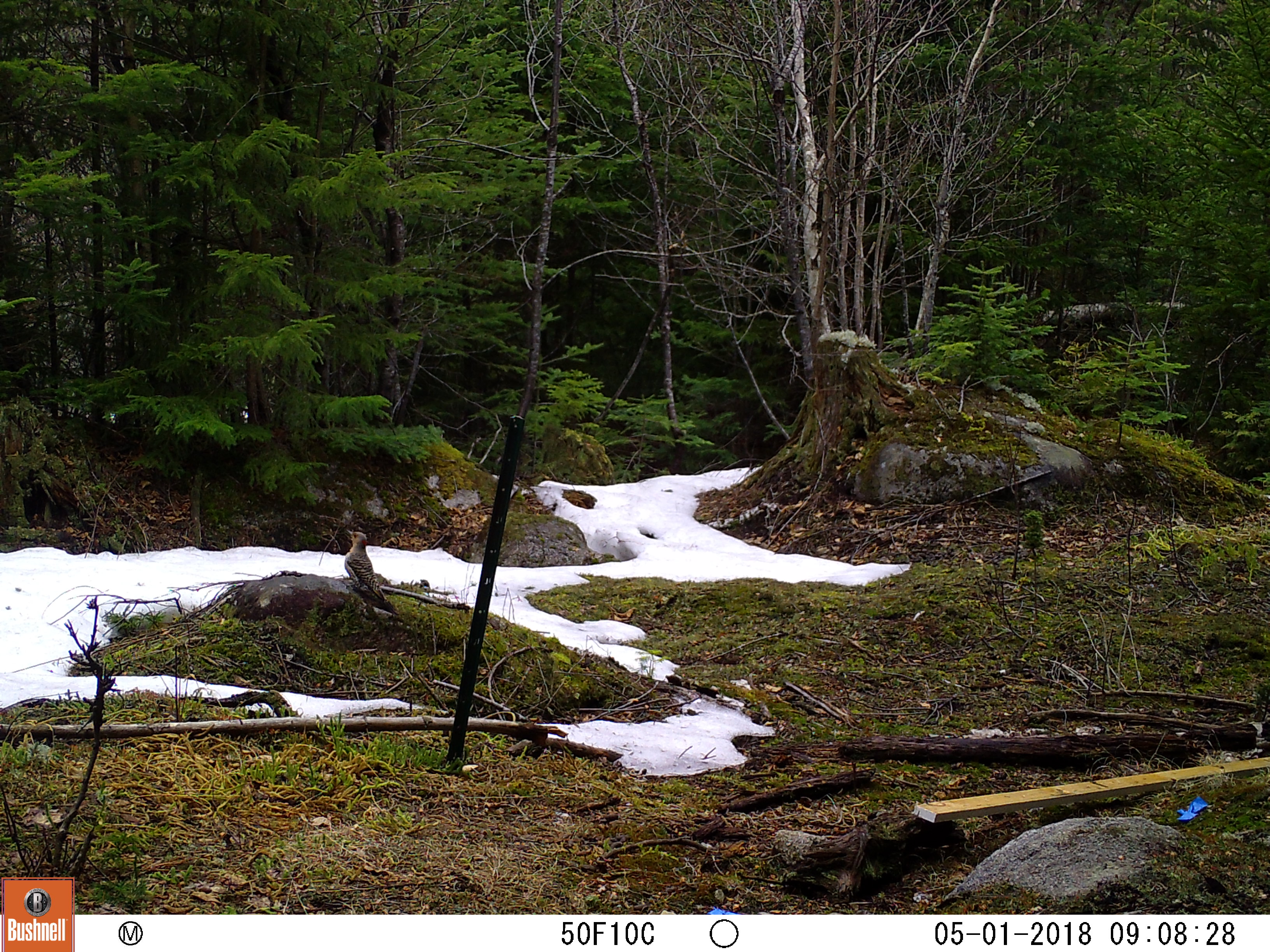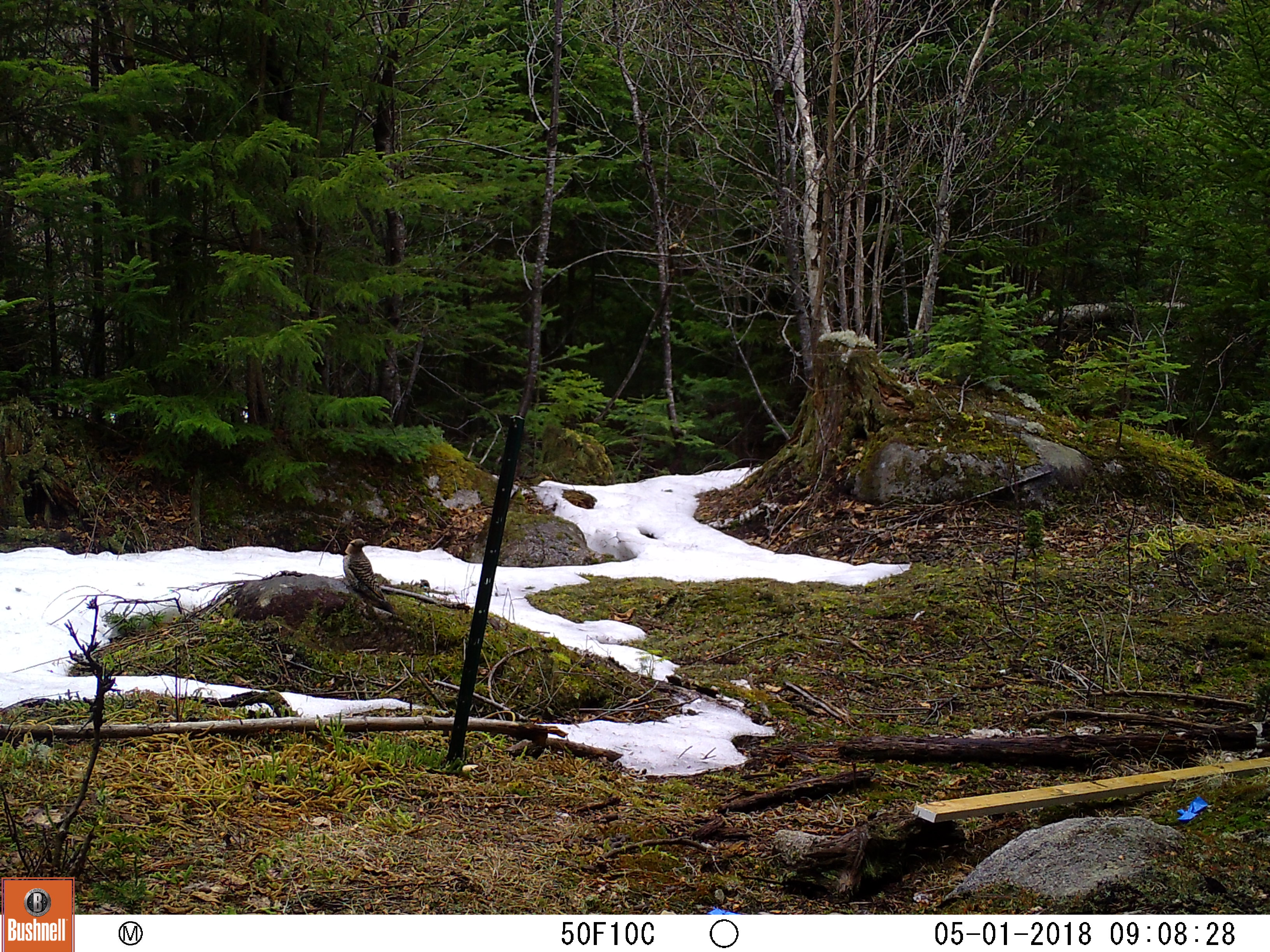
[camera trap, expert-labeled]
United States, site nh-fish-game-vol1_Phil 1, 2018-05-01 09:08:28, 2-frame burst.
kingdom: Animalia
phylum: Chordata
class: Aves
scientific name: Aves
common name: bird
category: bird sp.